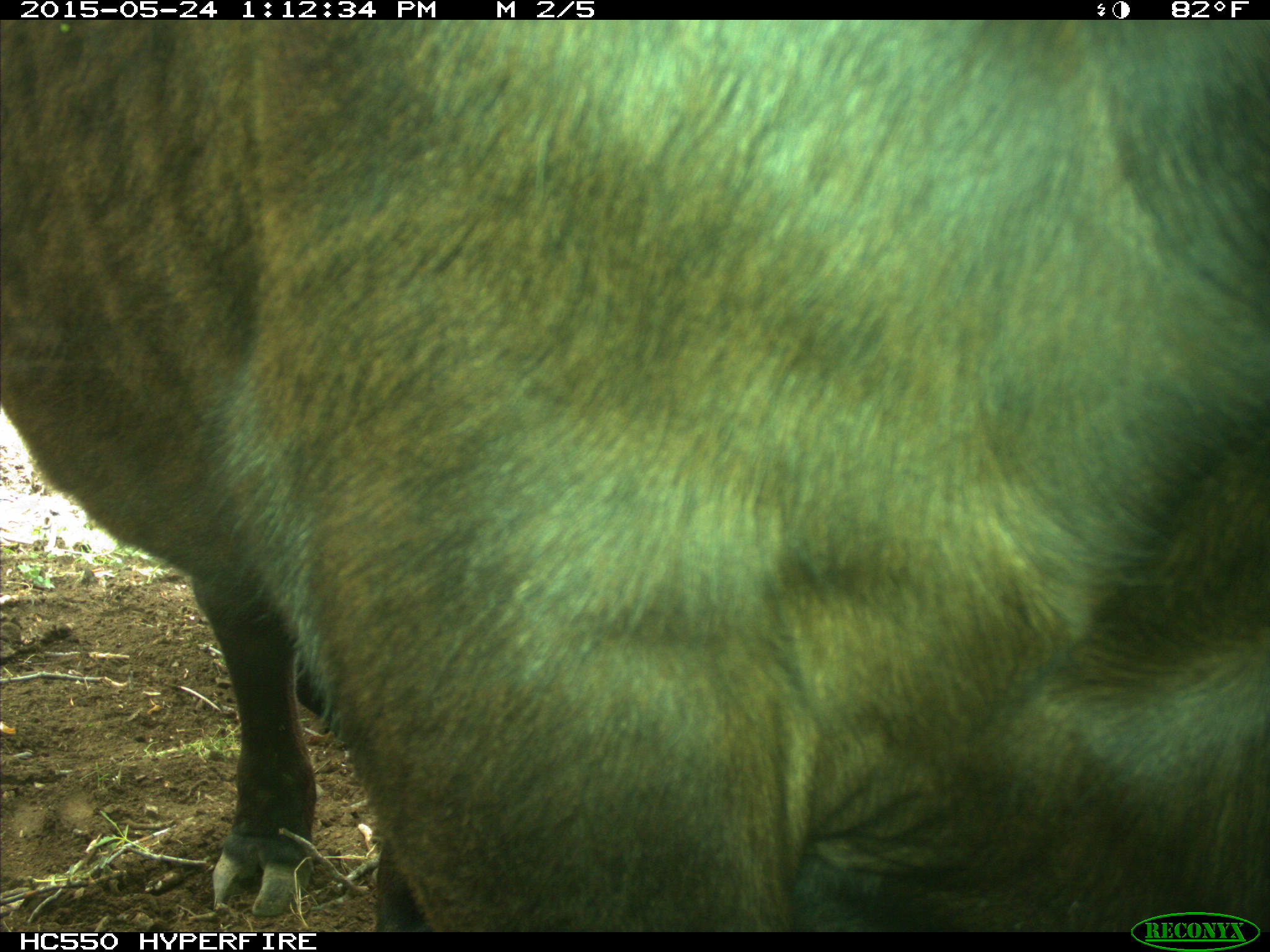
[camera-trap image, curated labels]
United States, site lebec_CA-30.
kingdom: Animalia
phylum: Chordata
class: Mammalia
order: Artiodactyla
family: Bovidae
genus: Bos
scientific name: Bos taurus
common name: domestic cow